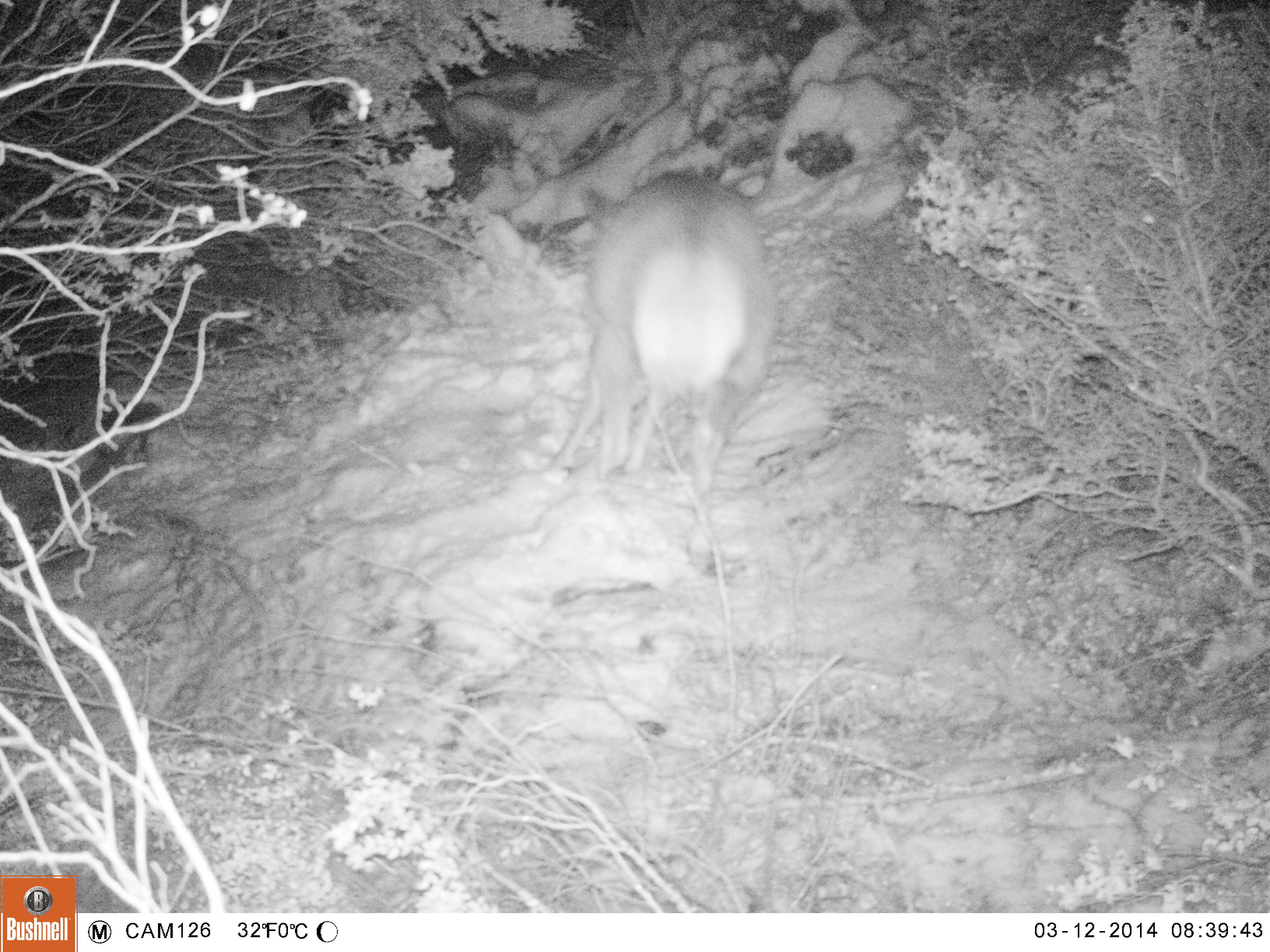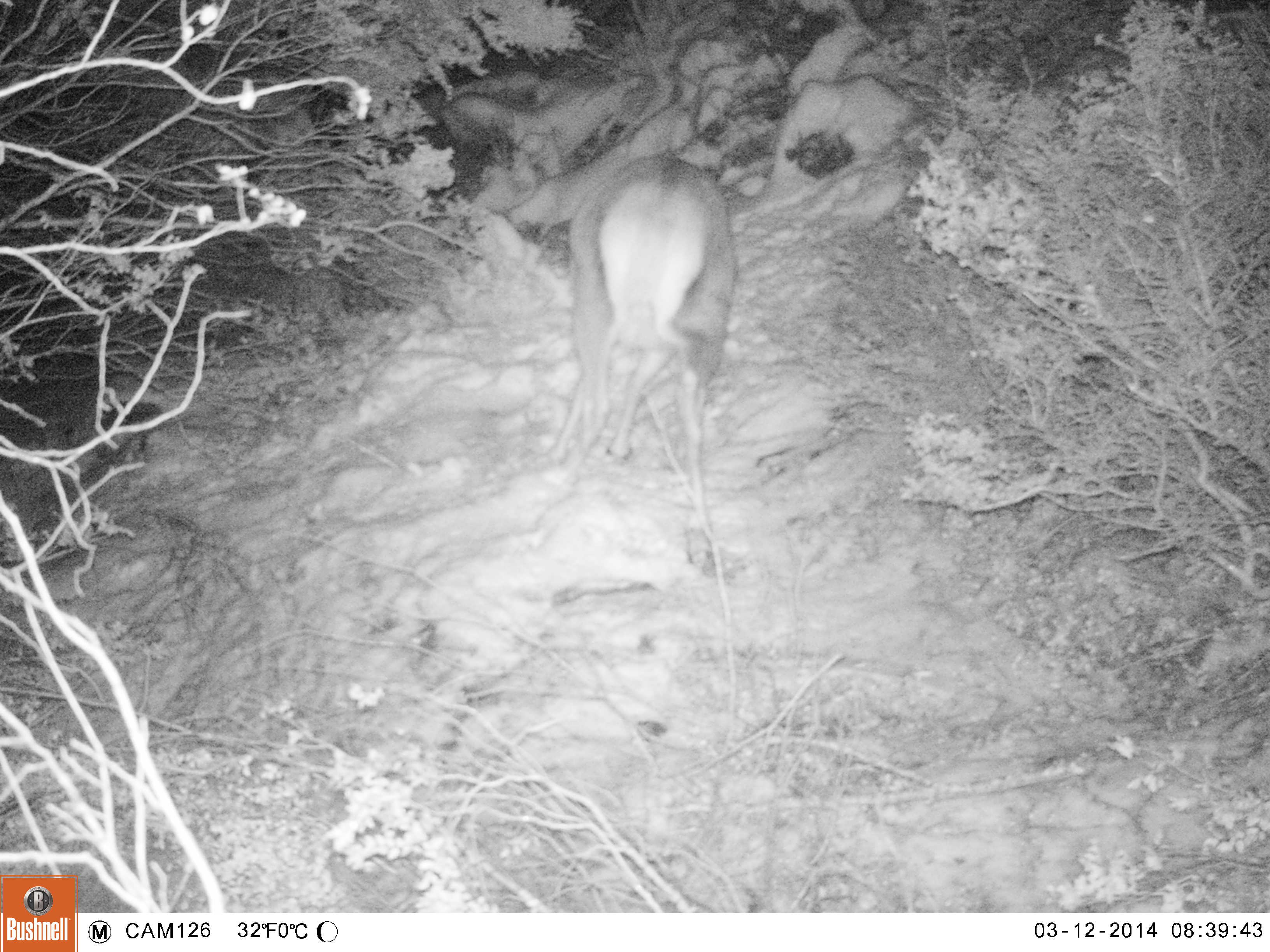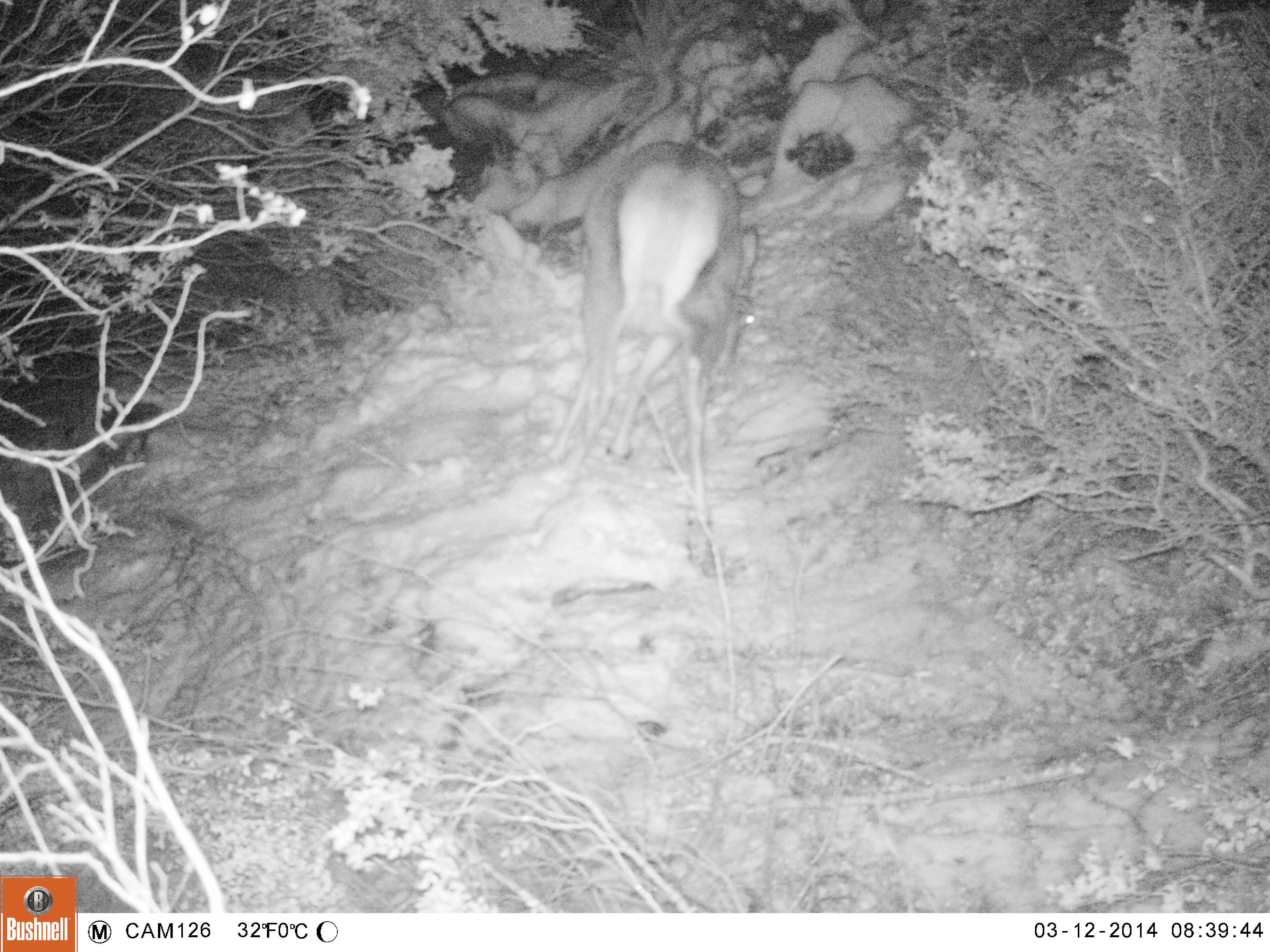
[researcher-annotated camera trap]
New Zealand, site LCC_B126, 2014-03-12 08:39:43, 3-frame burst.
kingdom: Animalia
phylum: Chordata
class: Mammalia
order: Artiodactyla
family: Cervidae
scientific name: Cervidae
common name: deer